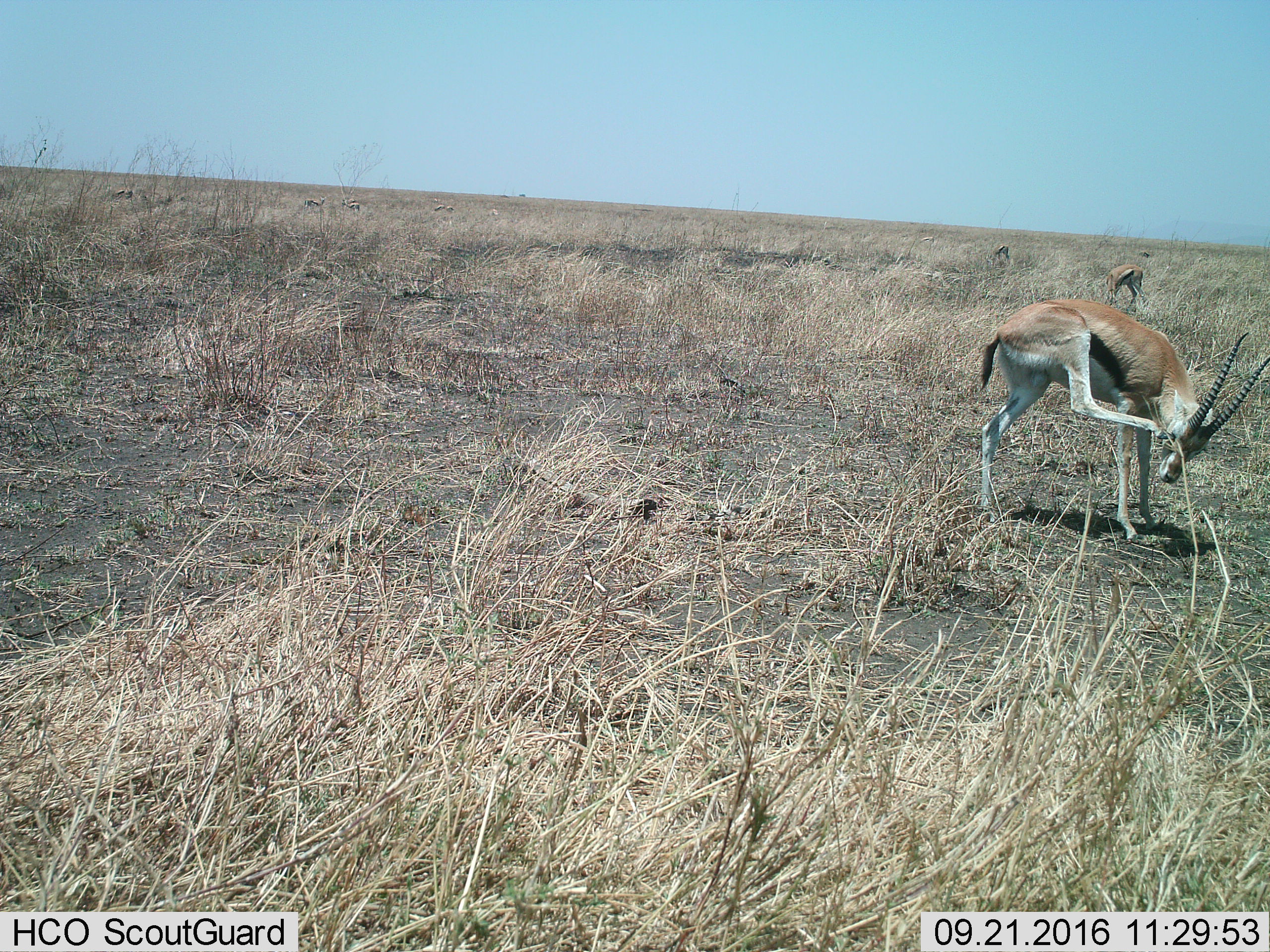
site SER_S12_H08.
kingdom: Animalia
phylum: Chordata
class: Mammalia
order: Artiodactyla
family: Bovidae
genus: Eudorcas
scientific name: Eudorcas thomsonii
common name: thomson's gazelle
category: gazellethomsons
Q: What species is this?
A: Gazellethomsons (thomson's gazelle) (Eudorcas thomsonii).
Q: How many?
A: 3.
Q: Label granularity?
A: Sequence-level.